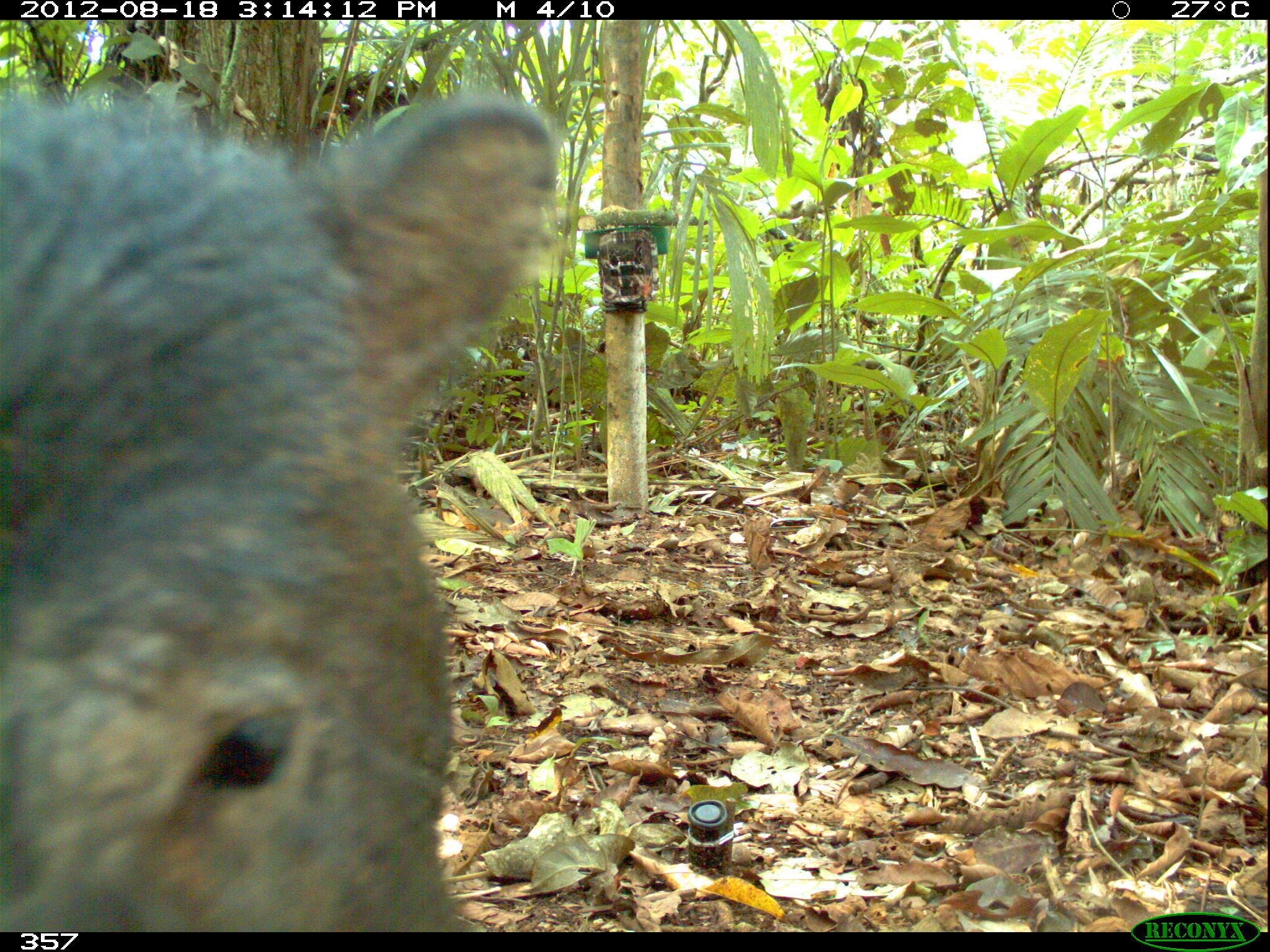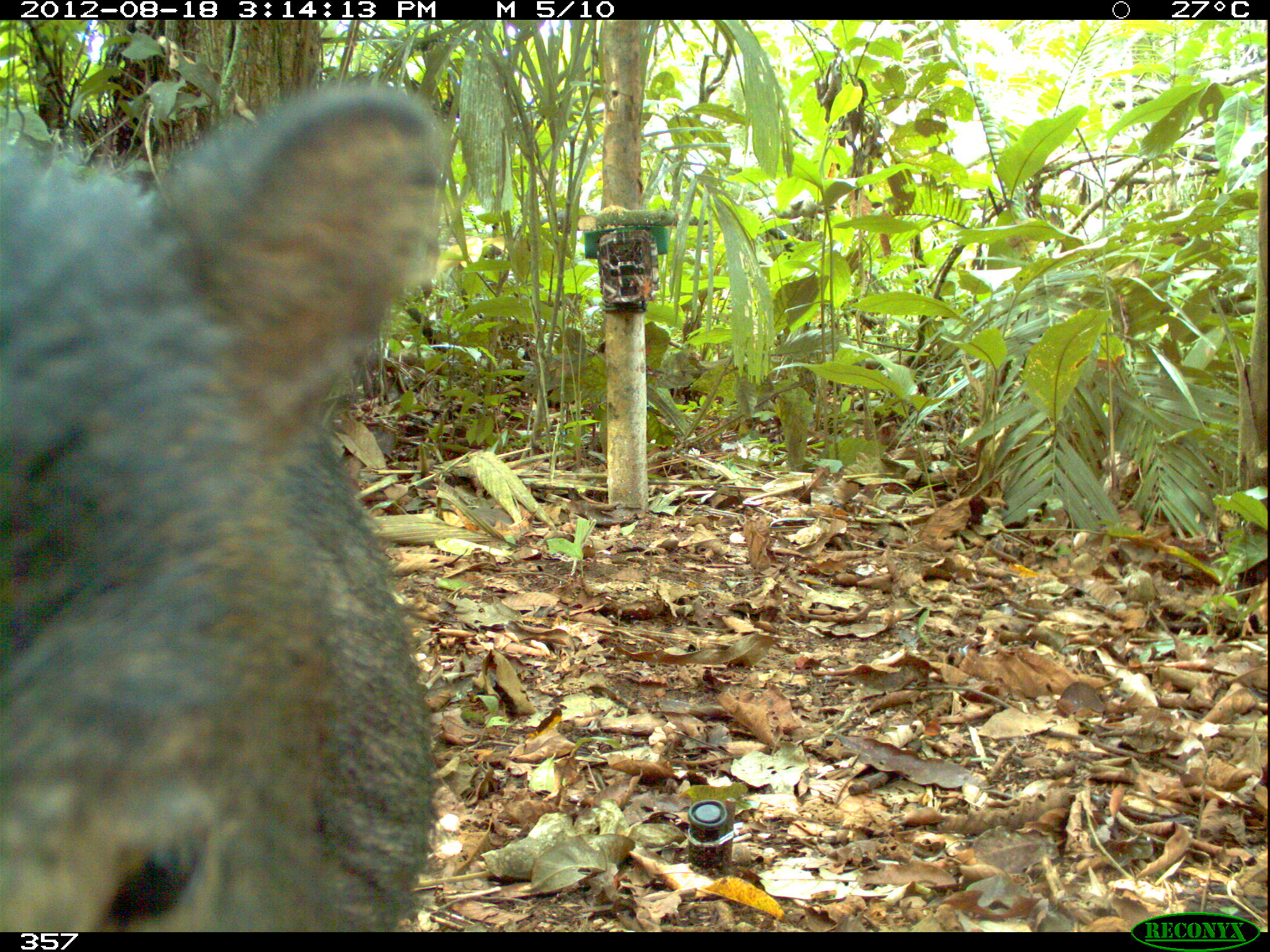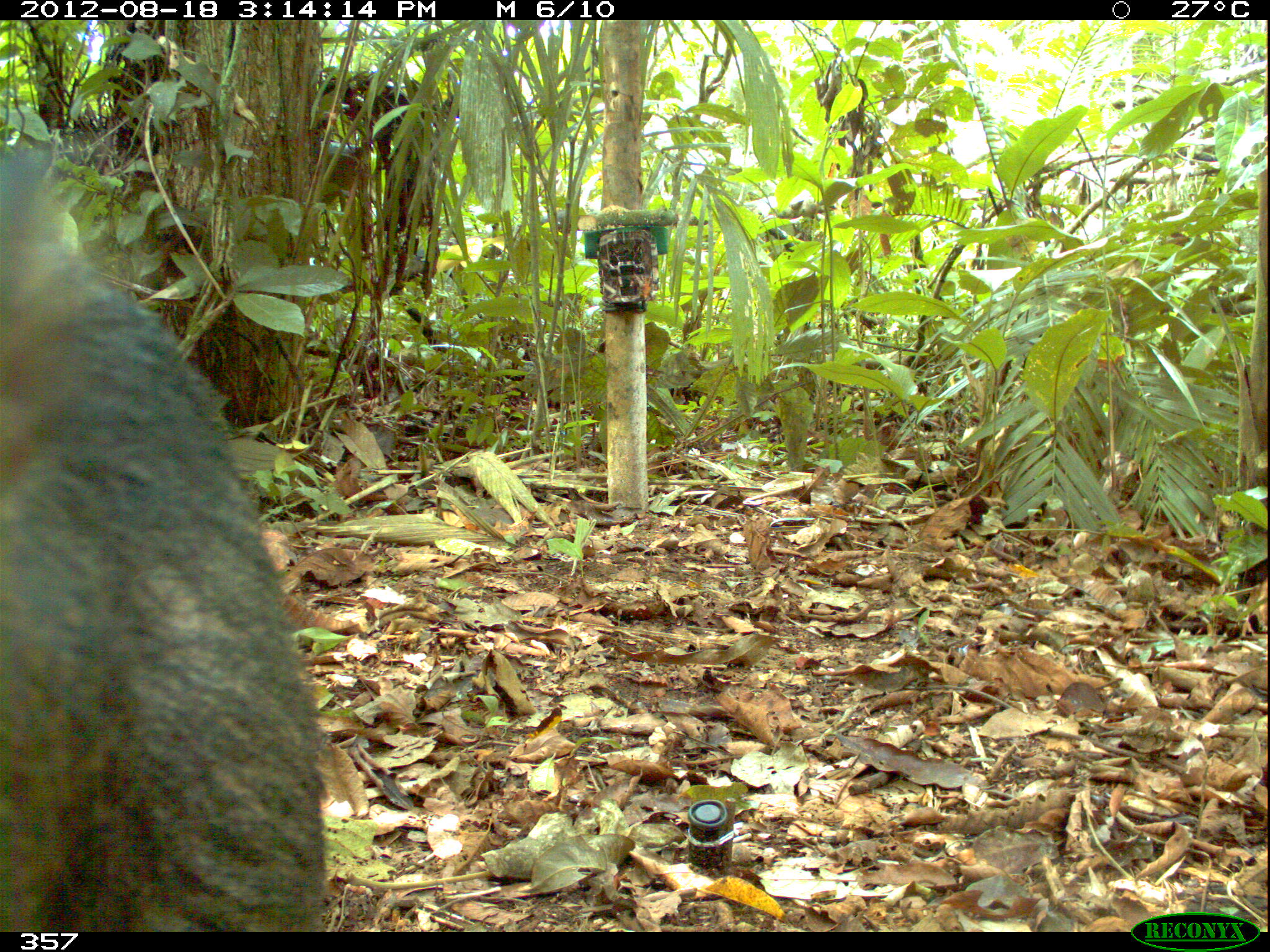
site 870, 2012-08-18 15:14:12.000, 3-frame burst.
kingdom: Animalia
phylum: Chordata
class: Mammalia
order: Artiodactyla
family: Tayassuidae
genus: Tayassu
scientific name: Tayassu pecari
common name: white-lipped peccary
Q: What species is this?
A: Tayassu pecari (white-lipped peccary).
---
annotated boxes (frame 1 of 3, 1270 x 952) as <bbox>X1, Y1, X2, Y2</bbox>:
tayassu pecari: <bbox>0, 86, 562, 932</bbox>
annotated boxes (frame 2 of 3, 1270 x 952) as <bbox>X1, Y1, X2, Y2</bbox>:
tayassu pecari: <bbox>0, 75, 445, 932</bbox>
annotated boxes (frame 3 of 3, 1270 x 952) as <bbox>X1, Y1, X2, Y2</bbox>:
tayassu pecari: <bbox>0, 143, 328, 932</bbox>